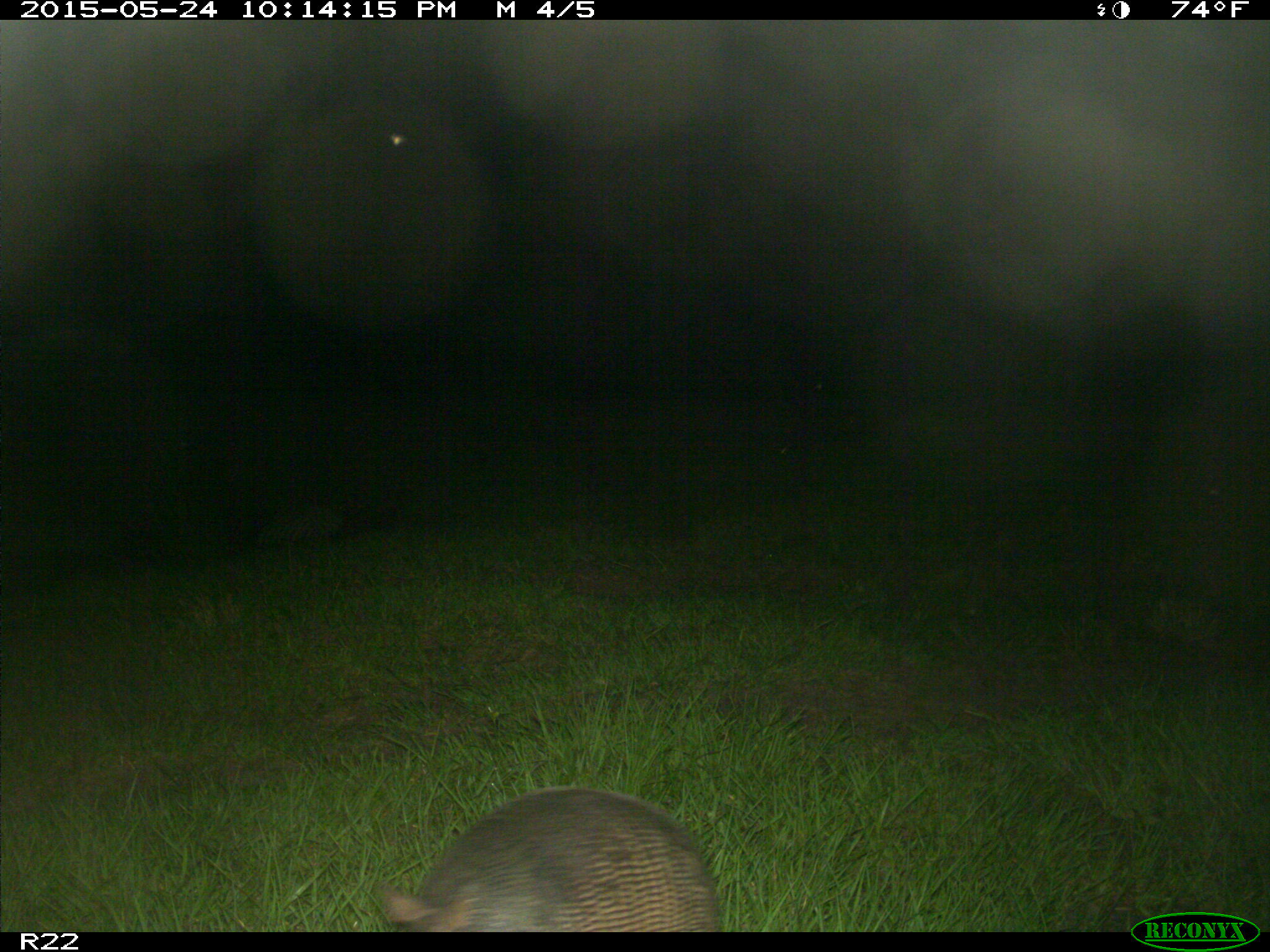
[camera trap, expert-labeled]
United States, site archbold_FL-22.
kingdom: Animalia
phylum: Chordata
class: Mammalia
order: Artiodactyla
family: Bovidae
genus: Bos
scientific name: Bos taurus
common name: domestic cow